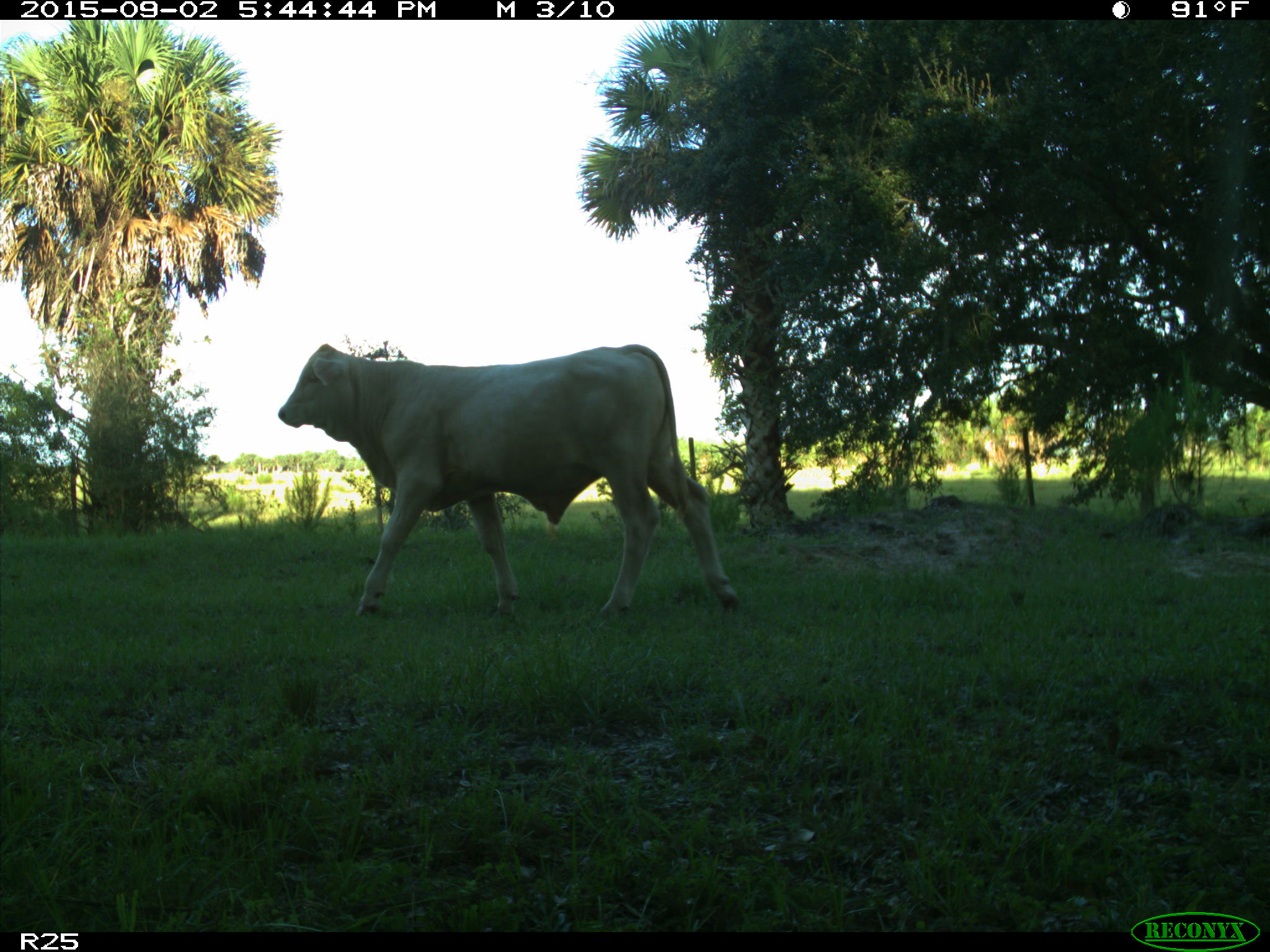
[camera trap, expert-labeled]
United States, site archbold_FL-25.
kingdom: Animalia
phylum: Chordata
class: Mammalia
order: Artiodactyla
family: Bovidae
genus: Bos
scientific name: Bos taurus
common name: domestic cow